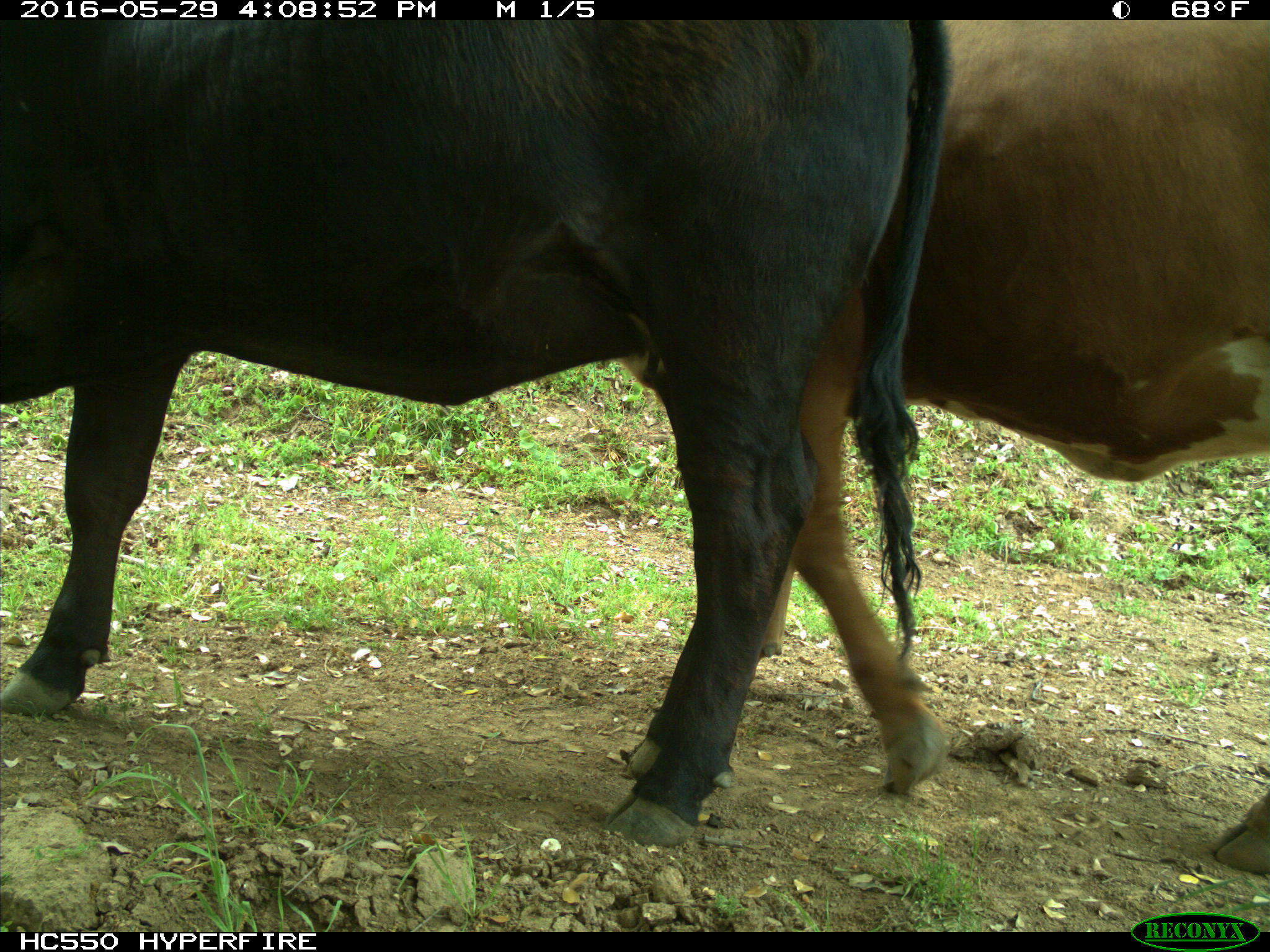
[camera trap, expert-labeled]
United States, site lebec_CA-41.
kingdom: Animalia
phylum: Chordata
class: Mammalia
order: Artiodactyla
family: Bovidae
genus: Bos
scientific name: Bos taurus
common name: domestic cow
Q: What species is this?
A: Bos taurus (domestic cow).